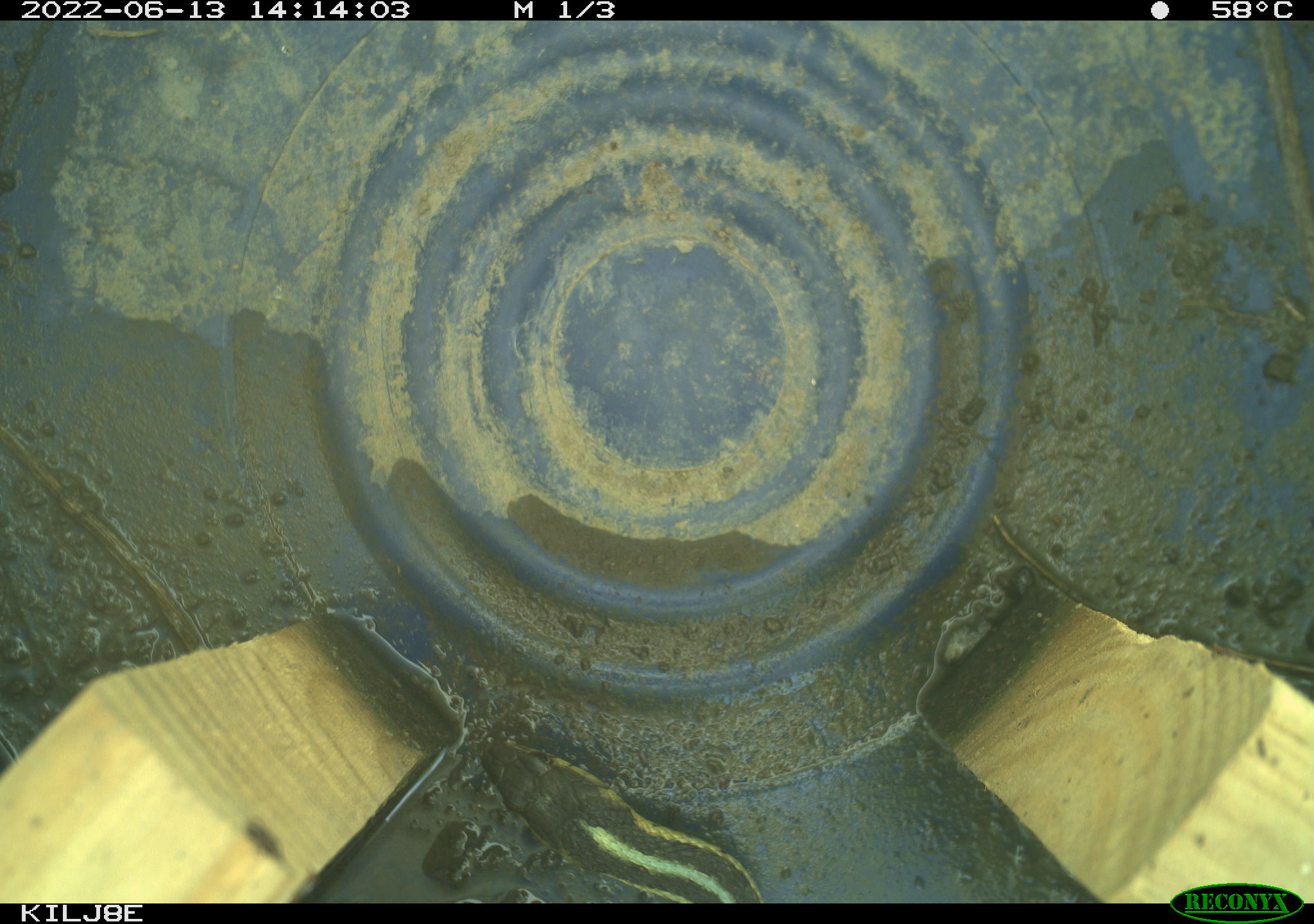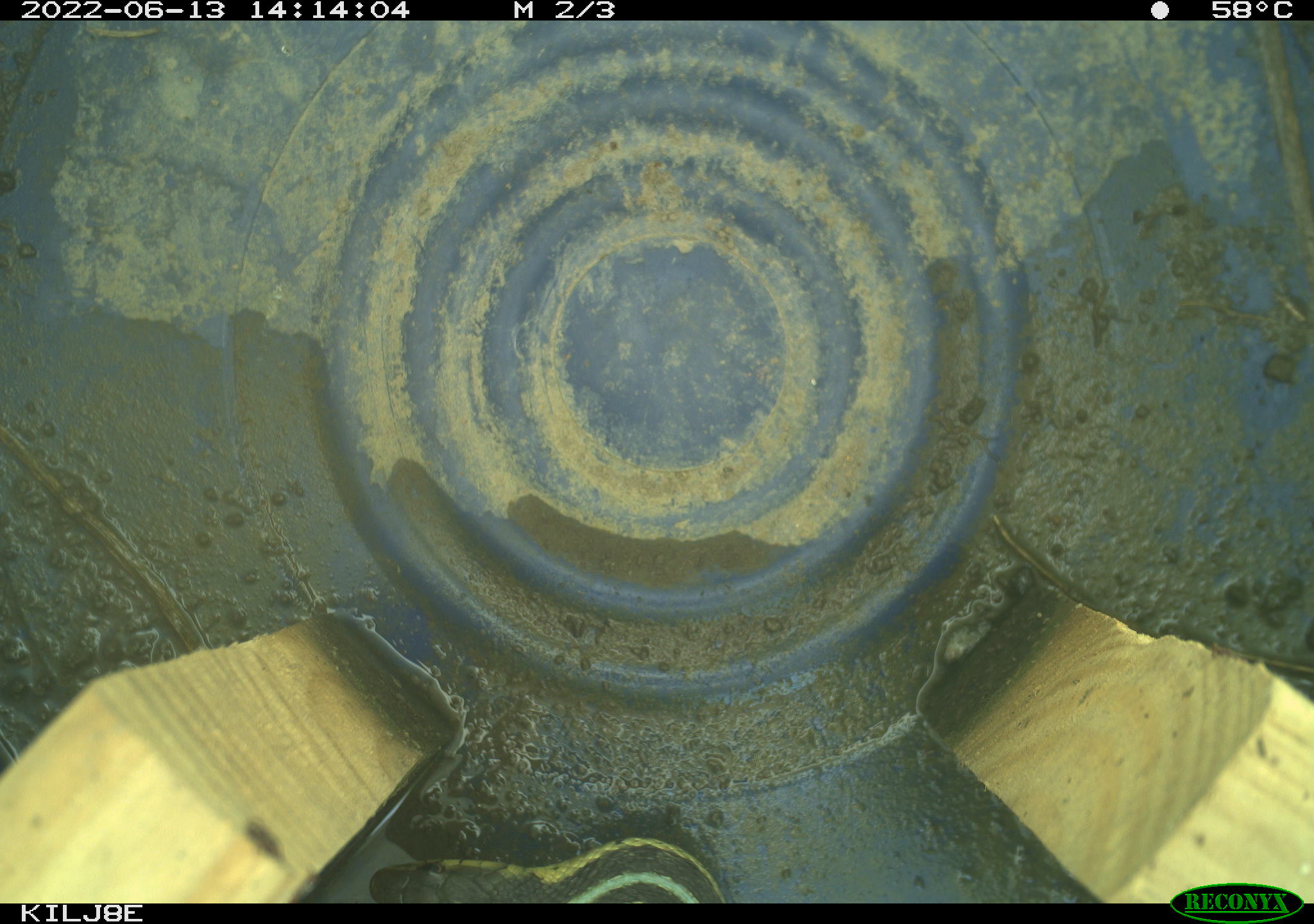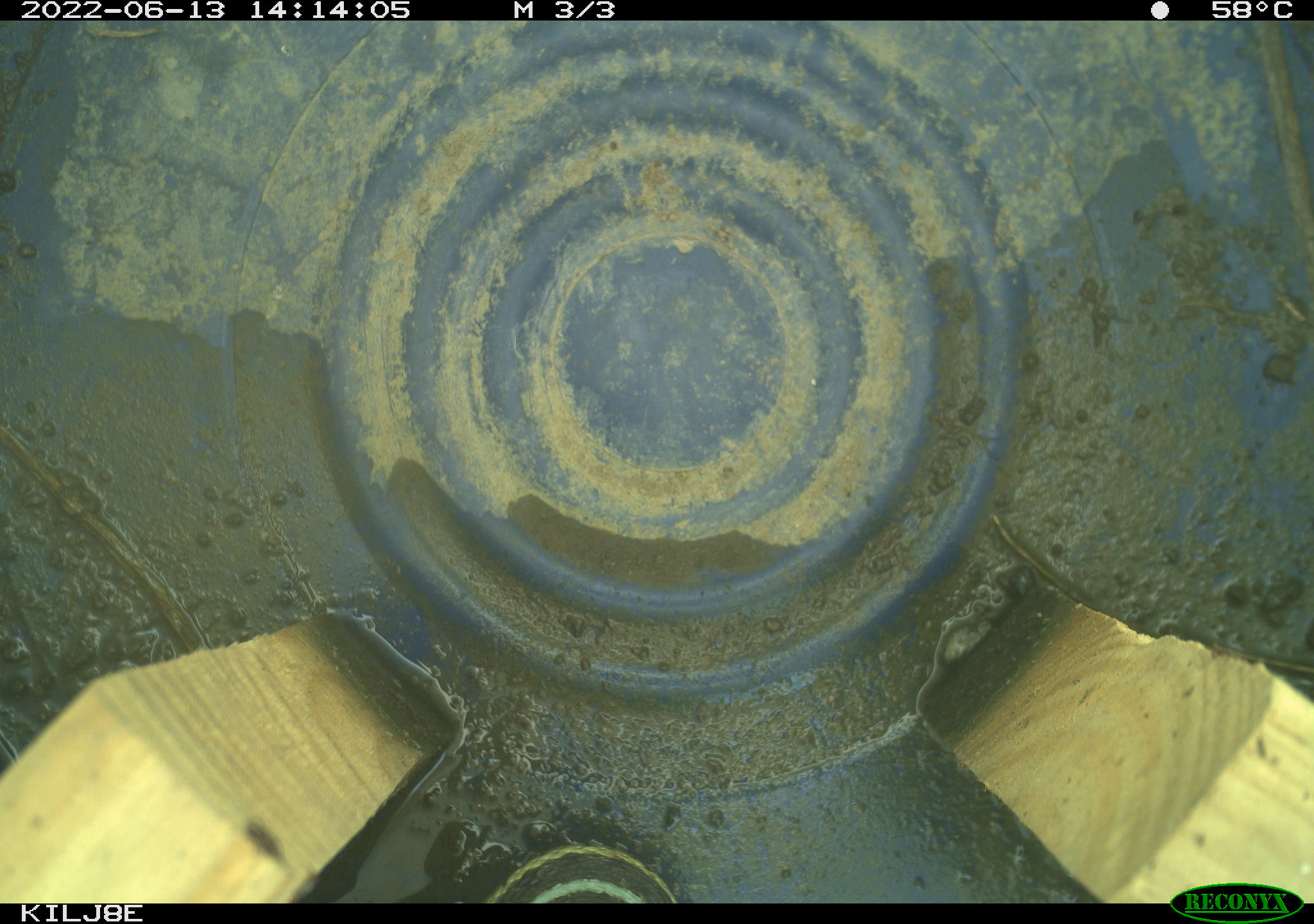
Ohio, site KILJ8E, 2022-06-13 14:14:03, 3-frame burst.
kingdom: Animalia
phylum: Chordata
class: Reptilia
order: Squamata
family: Colubridae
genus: Thamnophis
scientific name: Thamnophis sirtalis sirtalis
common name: eastern gartersnake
Eastern gartersnake (Thamnophis sirtalis sirtalis).